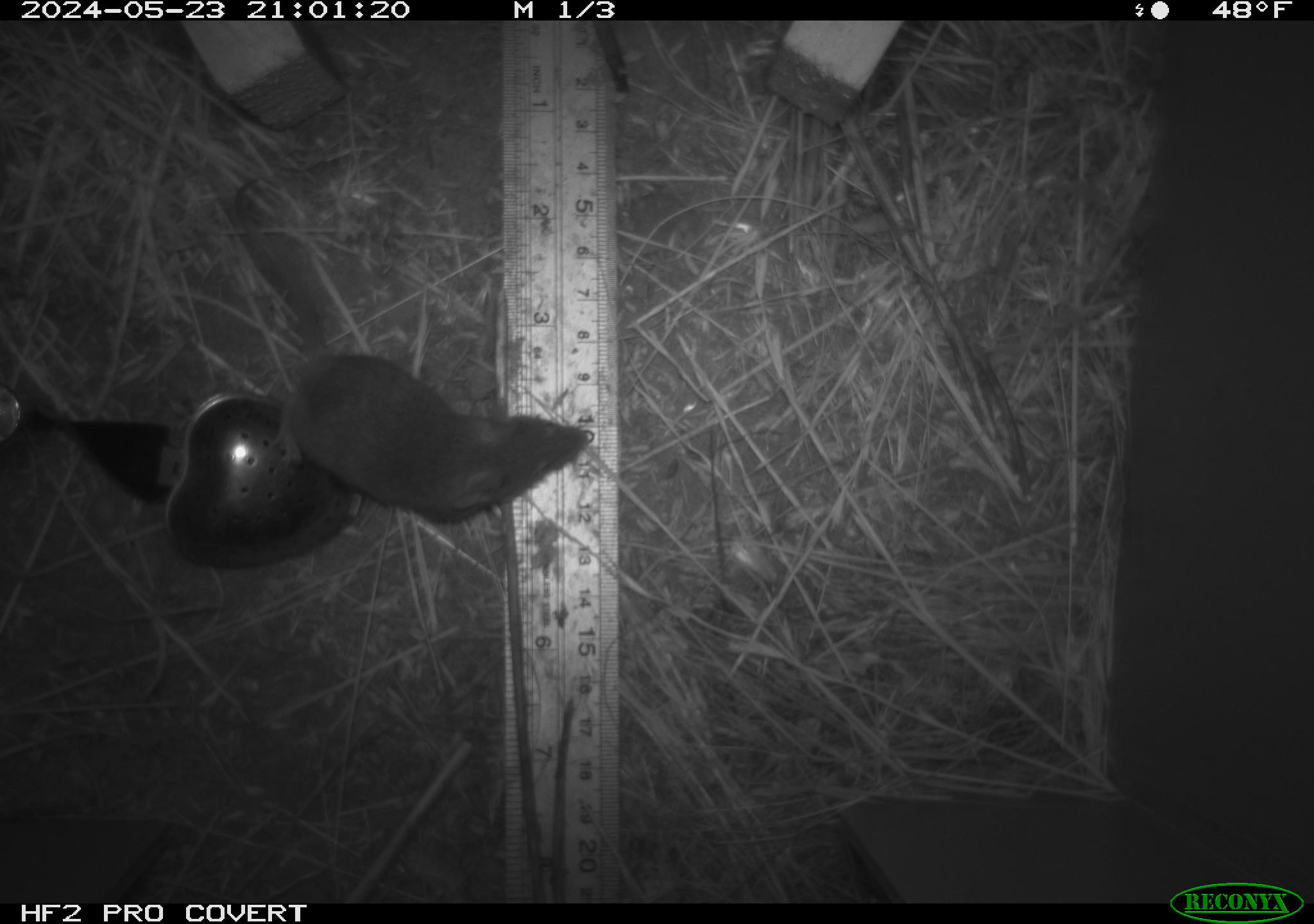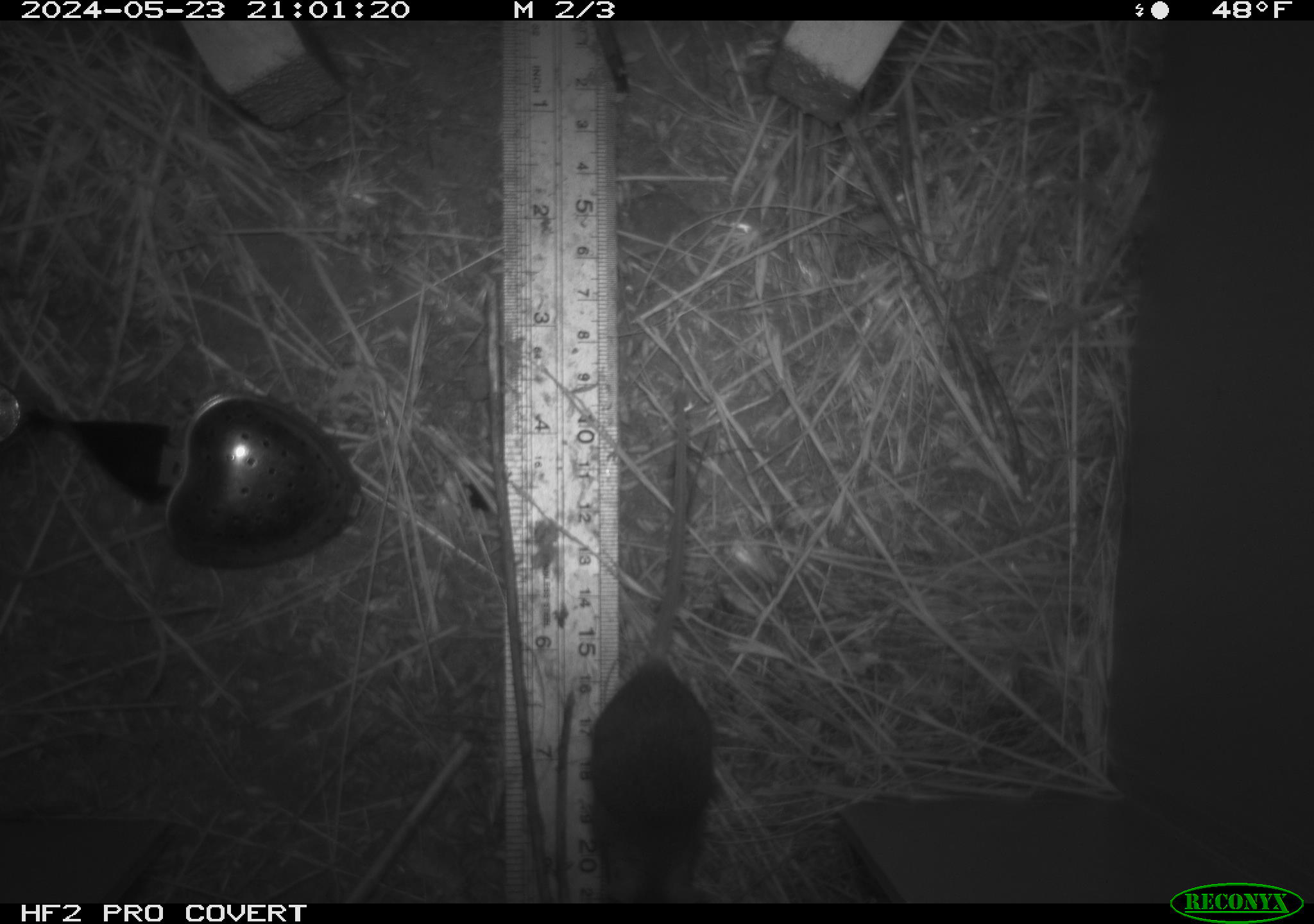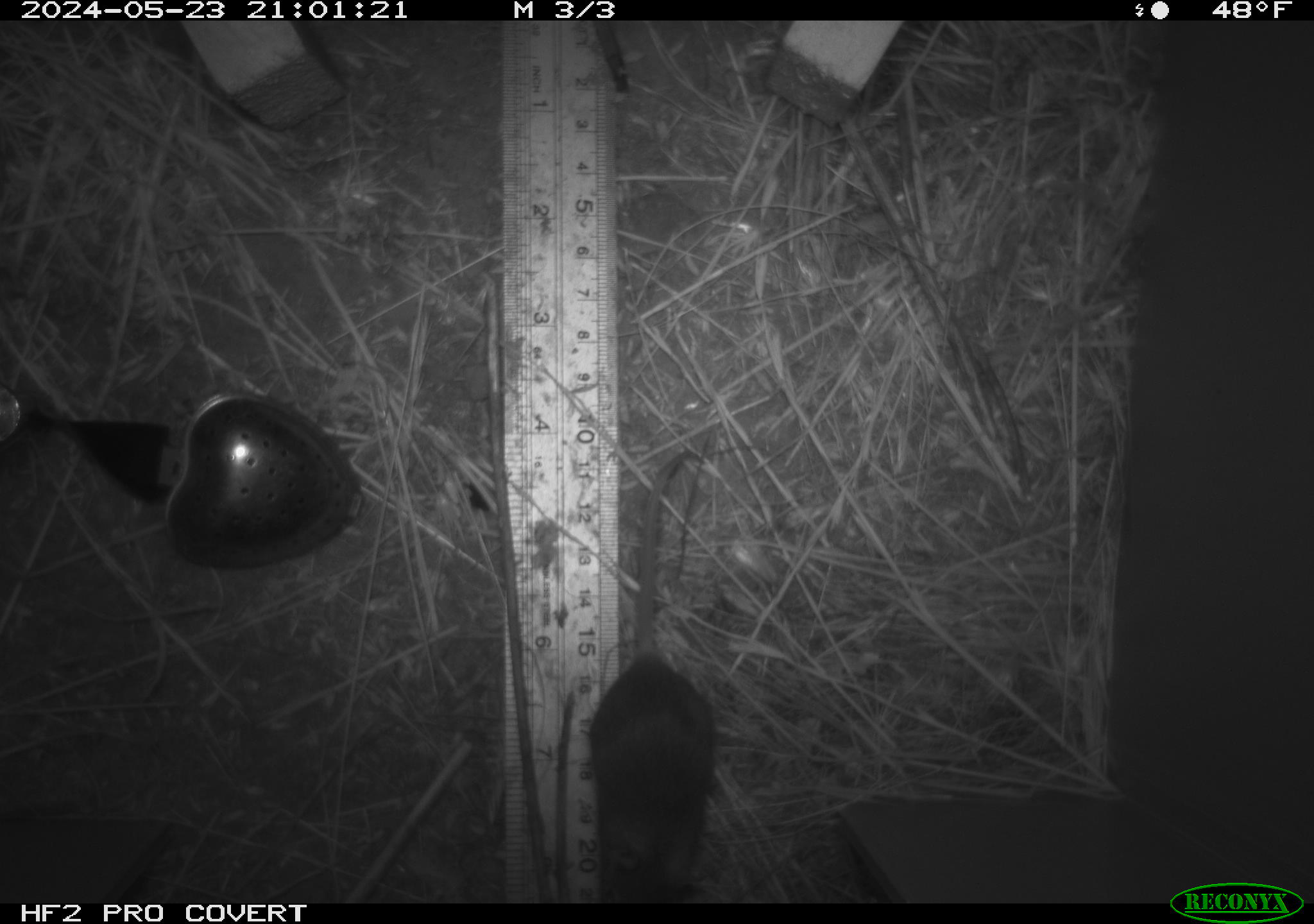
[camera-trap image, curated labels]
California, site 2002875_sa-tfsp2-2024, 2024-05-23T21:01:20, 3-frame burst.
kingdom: Animalia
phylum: Chordata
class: Mammalia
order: Rodentia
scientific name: Rodentia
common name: mouse species